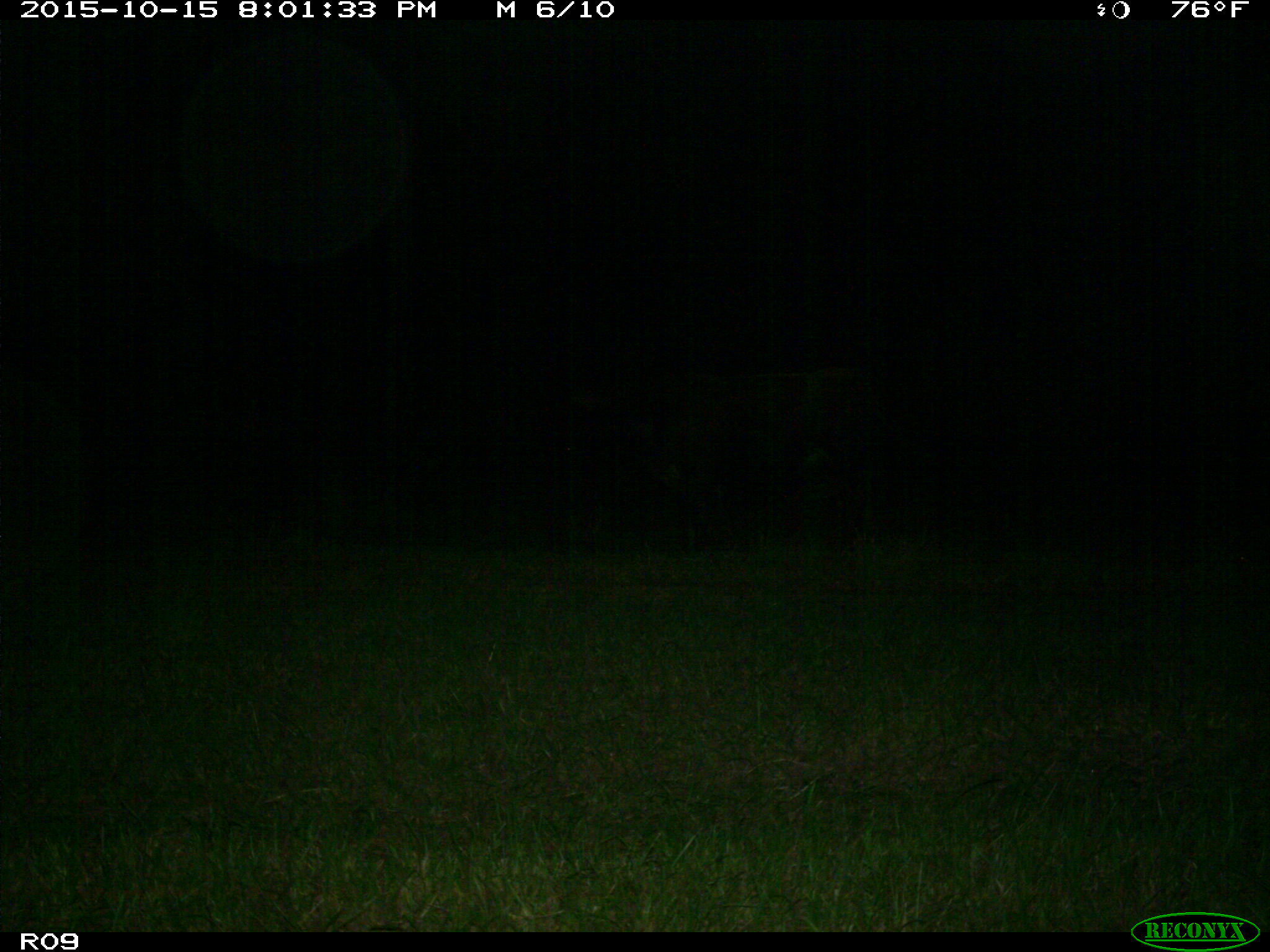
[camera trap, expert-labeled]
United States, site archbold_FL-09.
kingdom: Animalia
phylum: Chordata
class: Mammalia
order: Artiodactyla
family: Bovidae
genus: Bos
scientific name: Bos taurus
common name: domestic cow